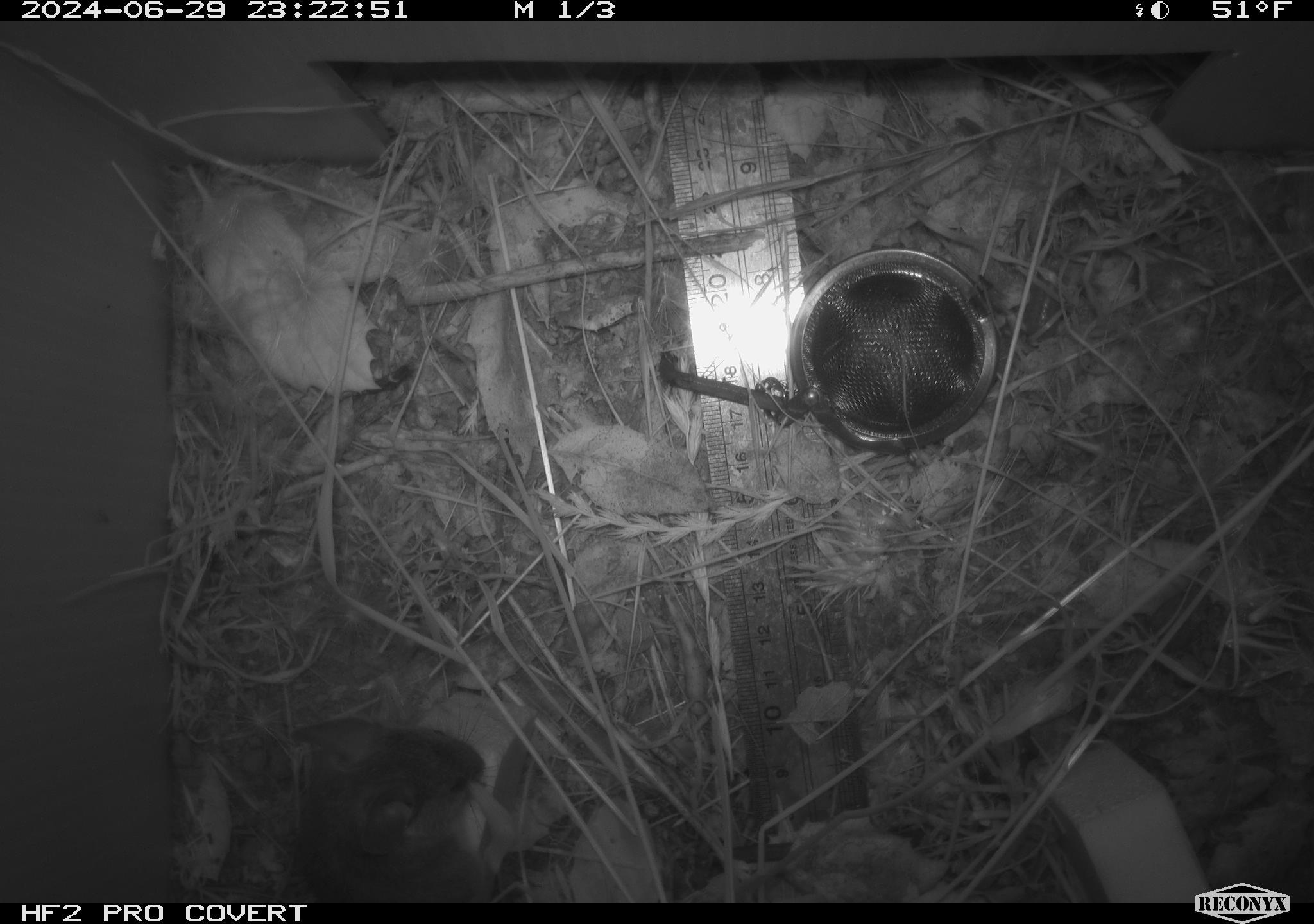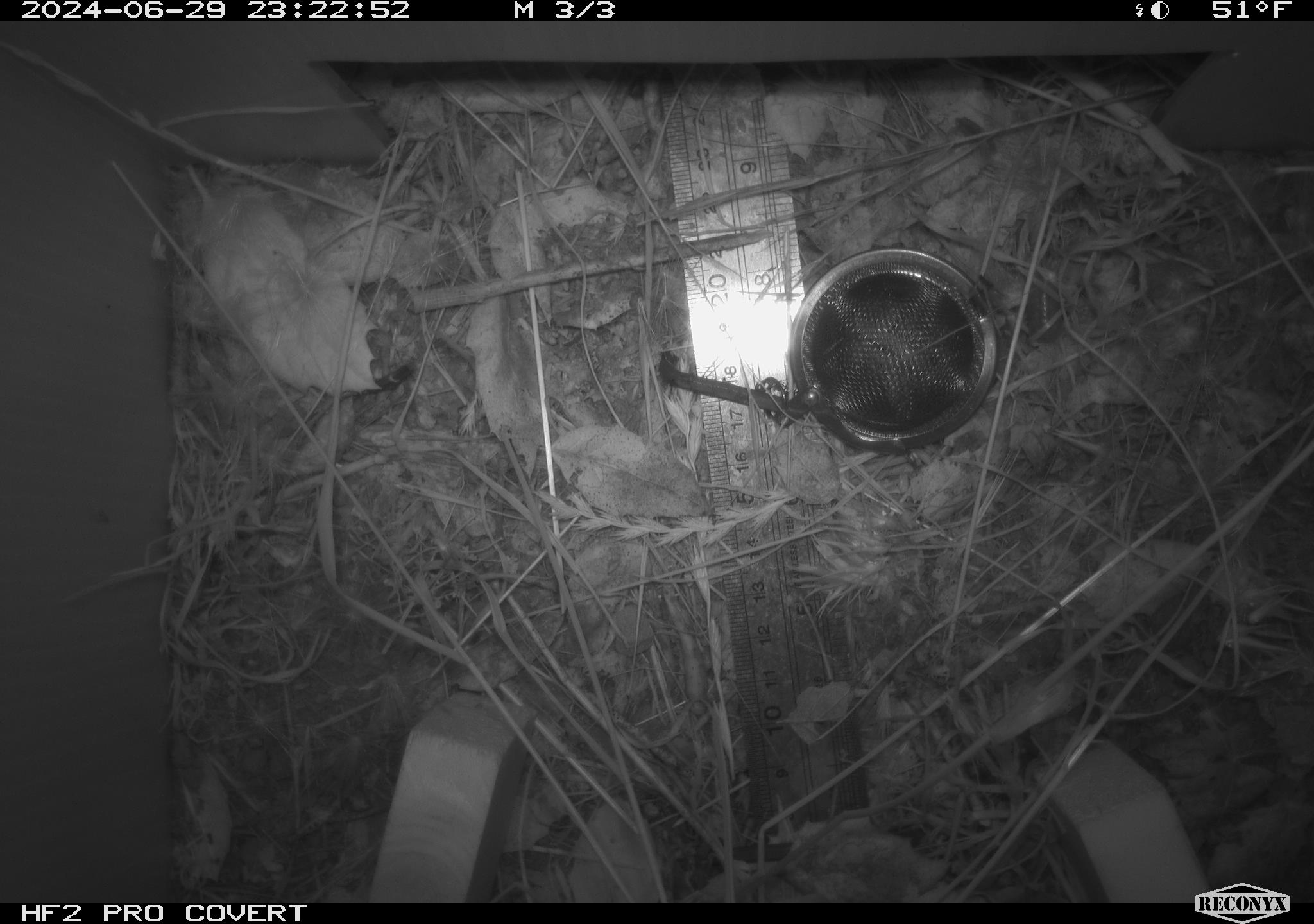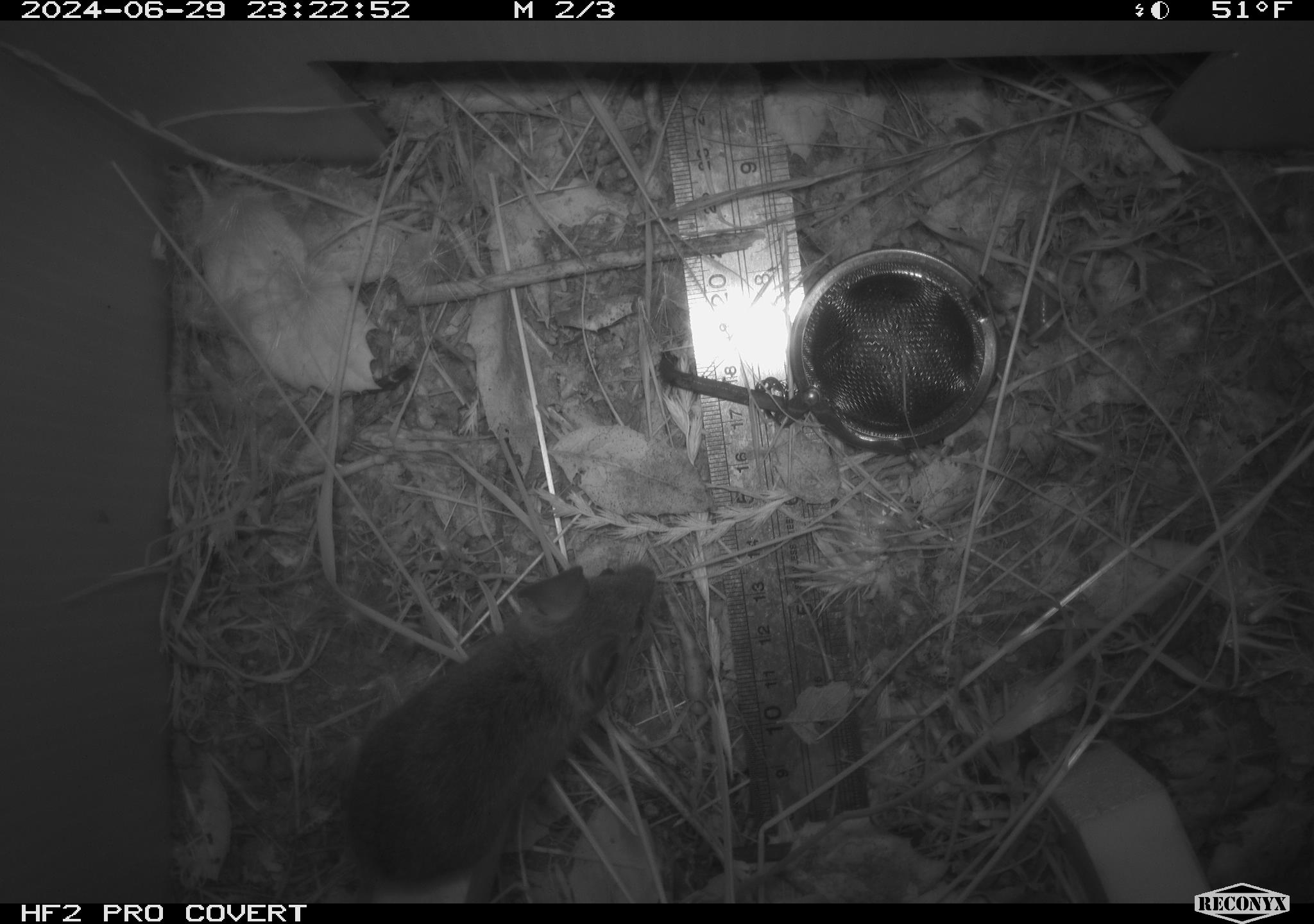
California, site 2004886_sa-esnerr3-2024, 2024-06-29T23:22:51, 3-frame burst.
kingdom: Animalia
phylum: Chordata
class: Mammalia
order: Rodentia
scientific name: Rodentia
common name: rodent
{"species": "rodent (Rodentia)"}